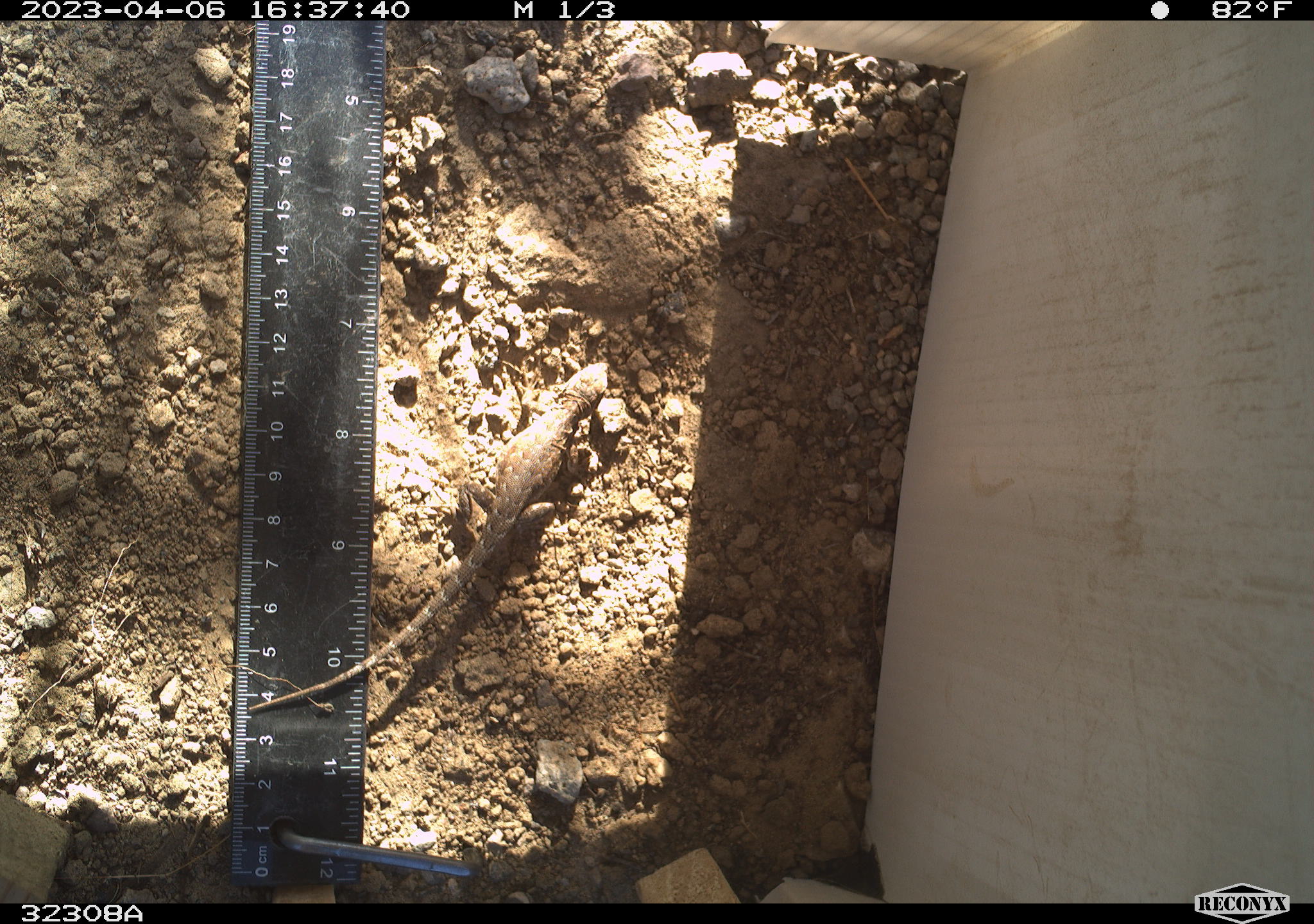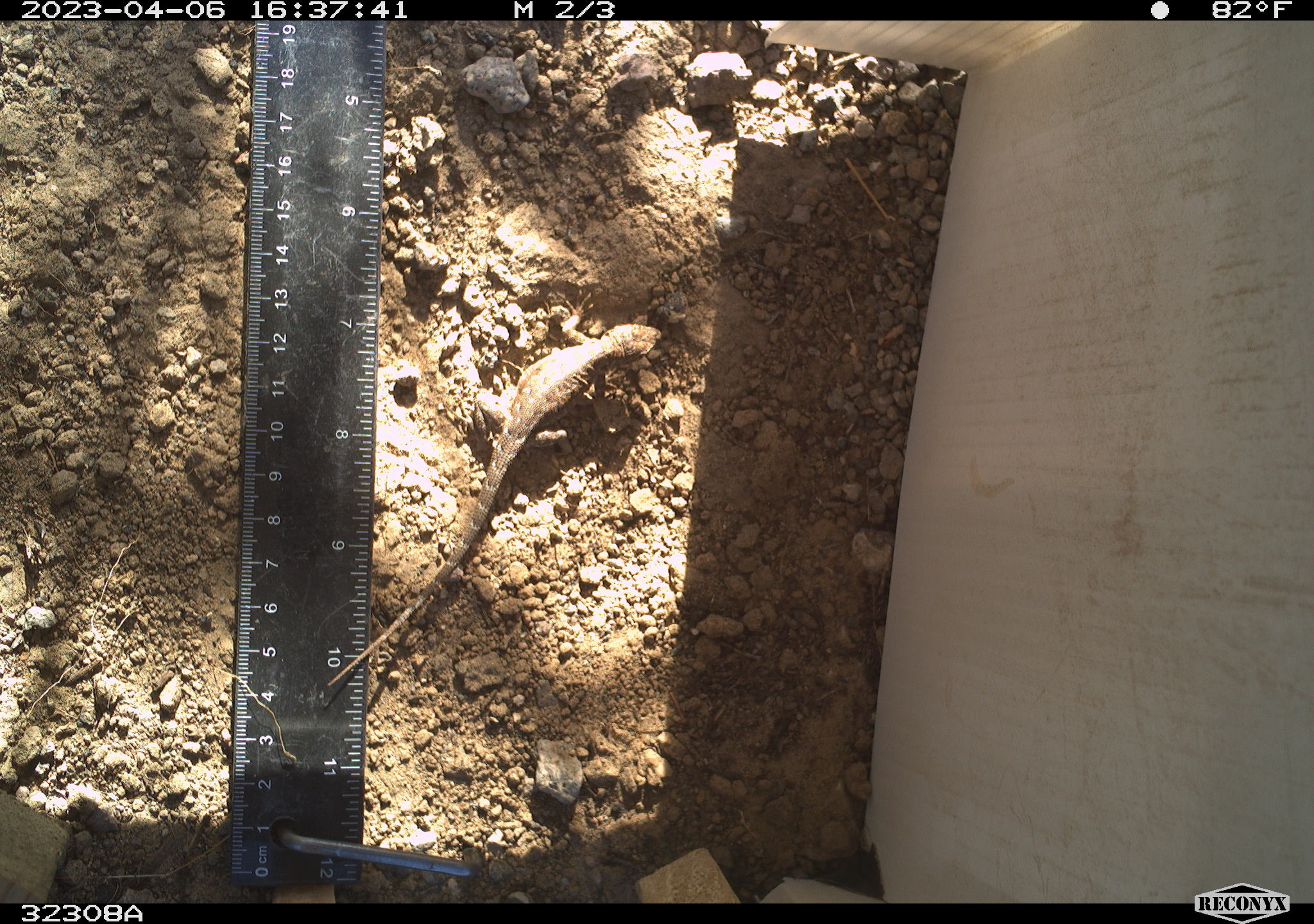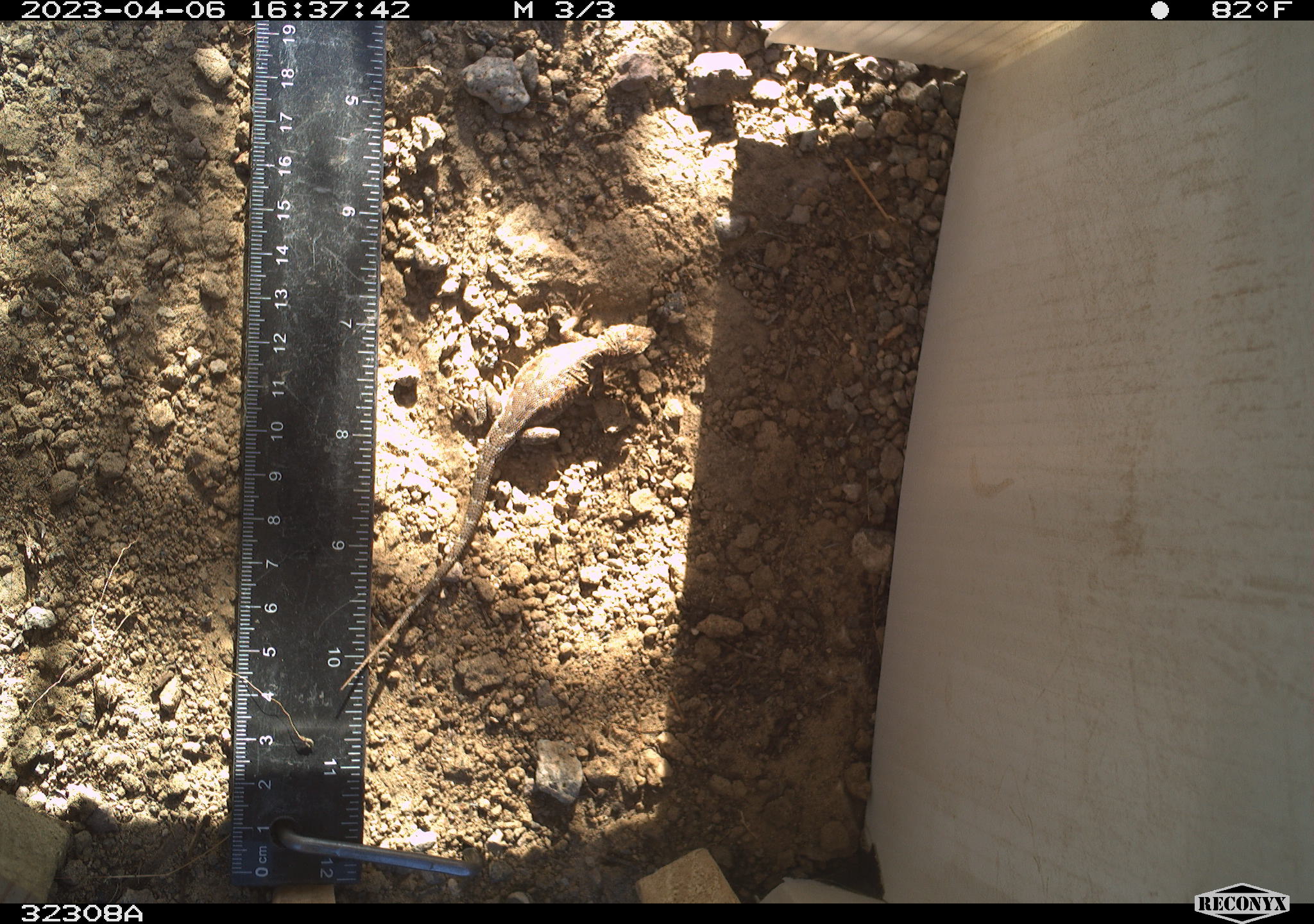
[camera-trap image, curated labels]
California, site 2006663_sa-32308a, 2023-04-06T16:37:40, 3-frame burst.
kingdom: Animalia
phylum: Chordata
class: Reptilia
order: Squamata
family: Phrynosomatidae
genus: Sceloporus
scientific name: Sceloporus graciosus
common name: common sagebrush lizard